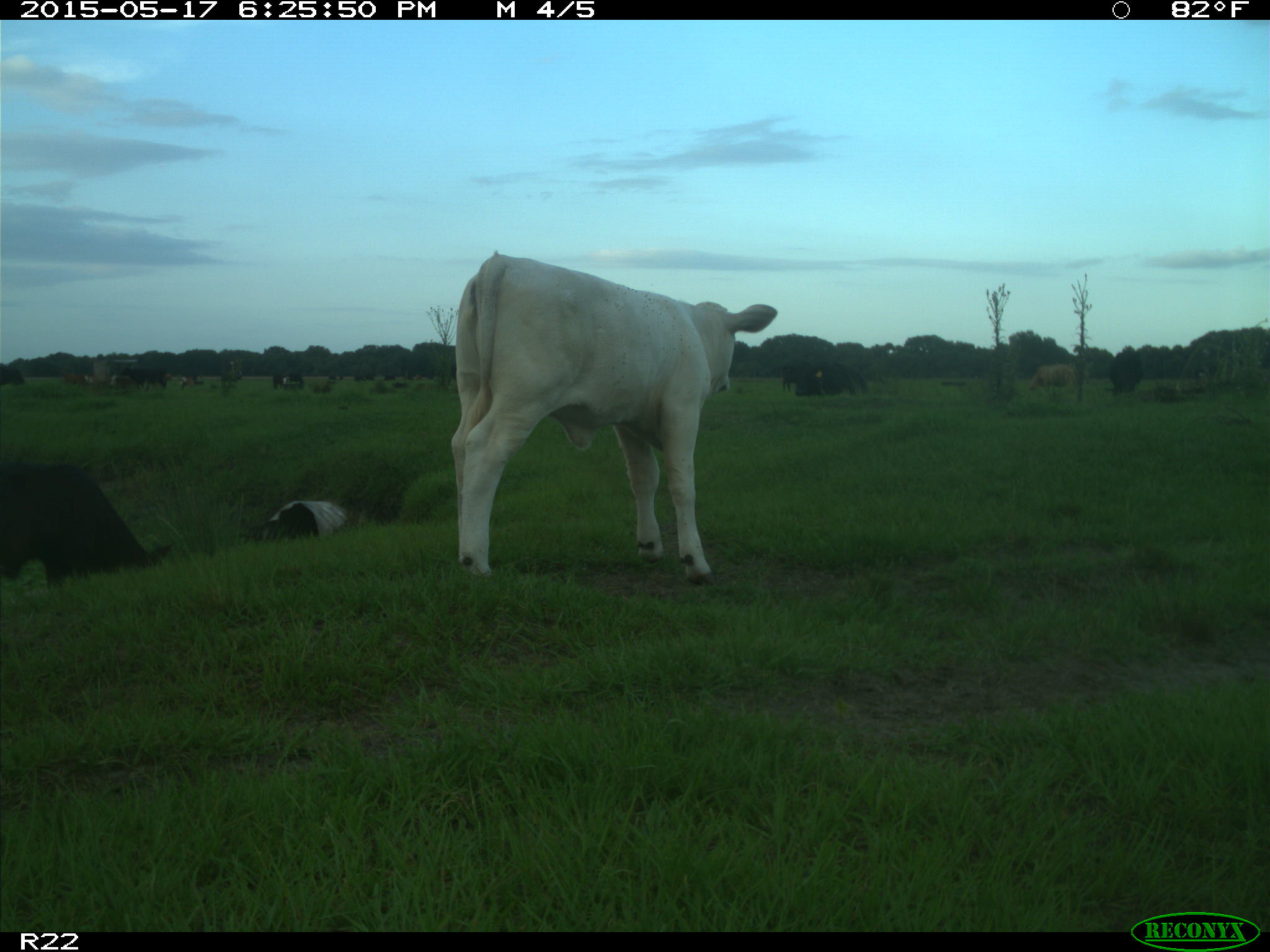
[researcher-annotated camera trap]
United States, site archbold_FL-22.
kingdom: Animalia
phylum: Chordata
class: Mammalia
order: Artiodactyla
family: Bovidae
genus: Bos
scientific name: Bos taurus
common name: domestic cow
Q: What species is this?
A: Bos taurus (domestic cow).